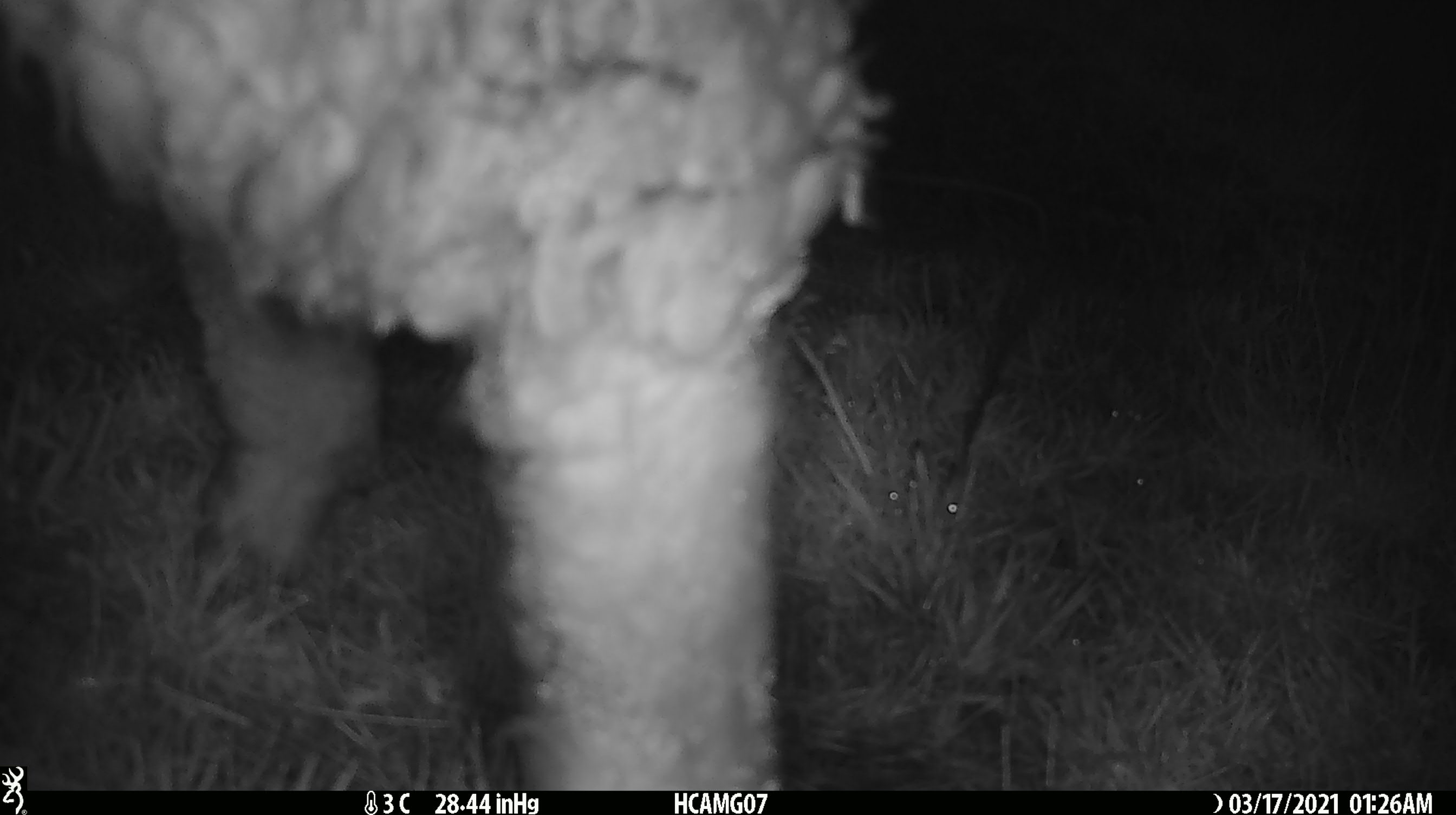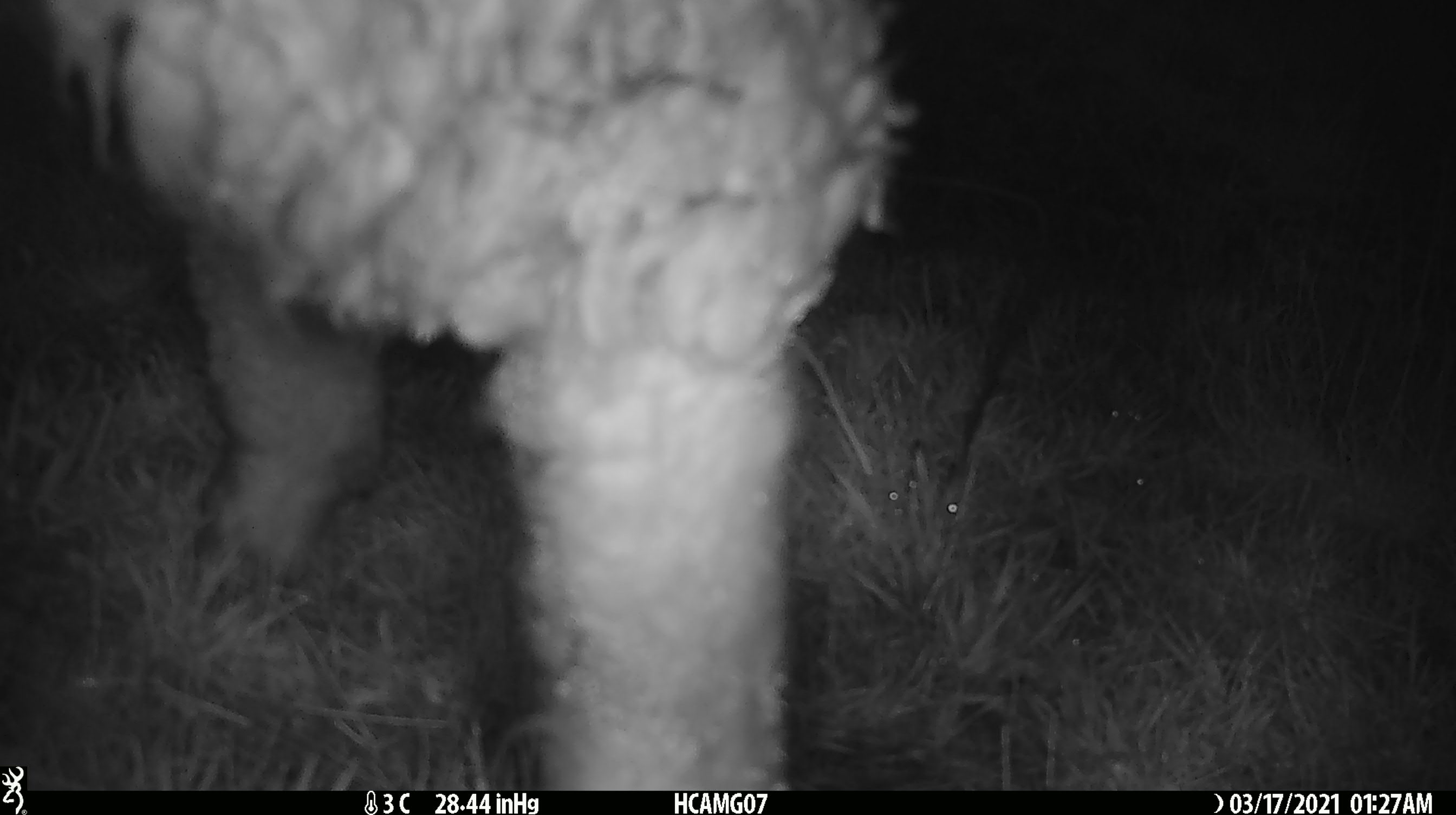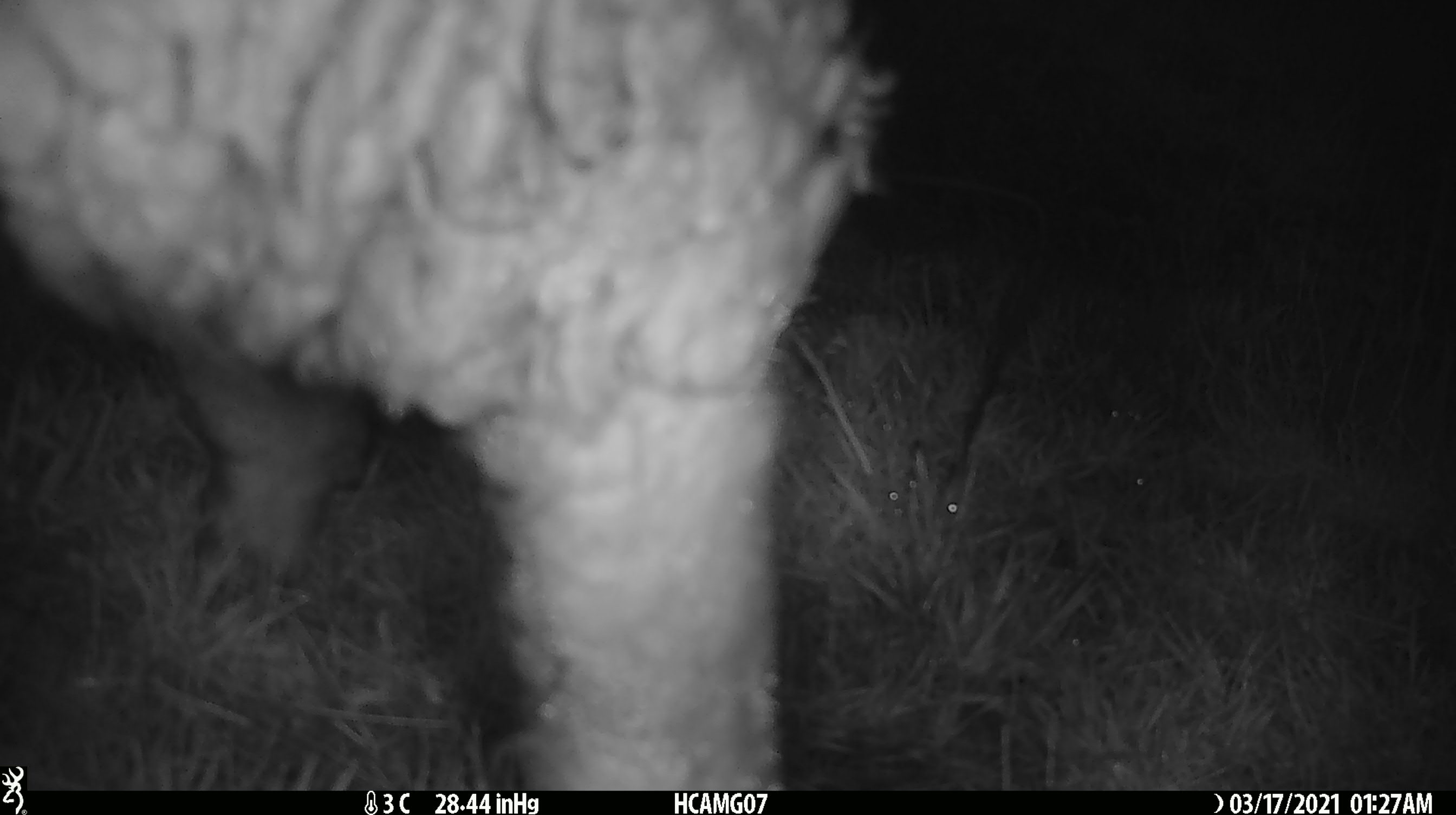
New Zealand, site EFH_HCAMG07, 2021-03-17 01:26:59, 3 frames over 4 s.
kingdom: Animalia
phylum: Chordata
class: Mammalia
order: Artiodactyla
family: Bovidae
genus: Ovis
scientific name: Ovis aries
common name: domestic sheep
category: sheep